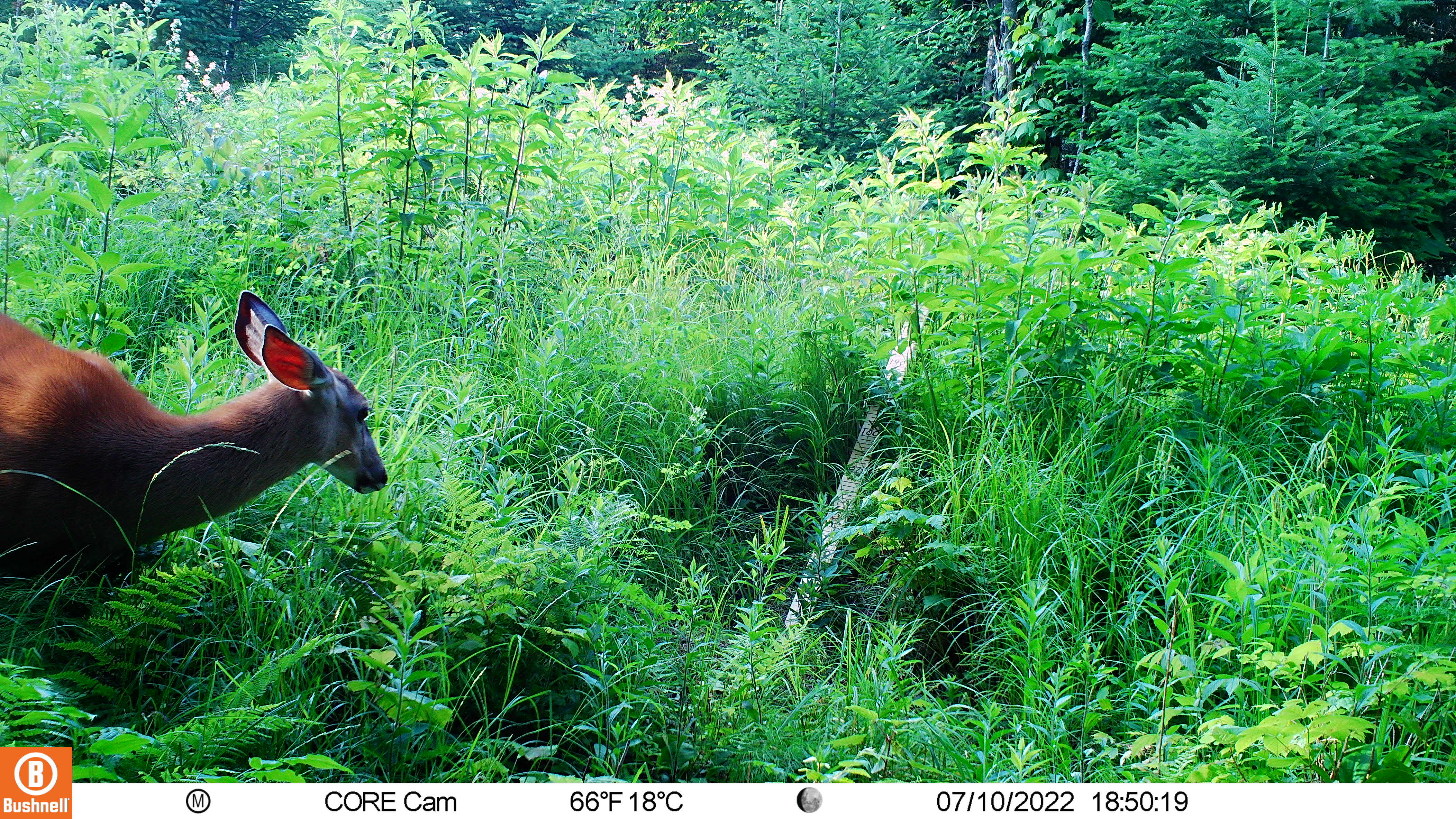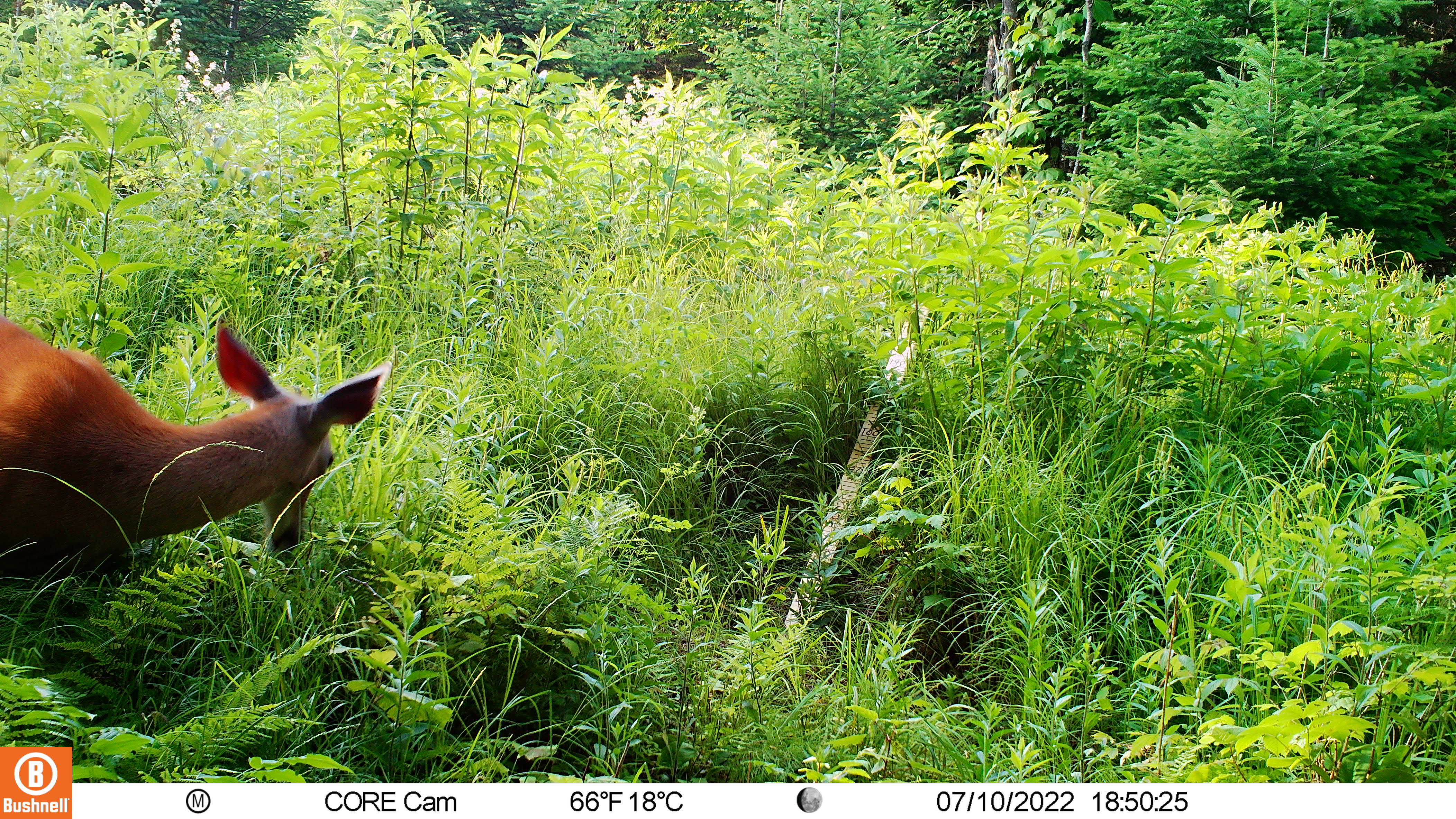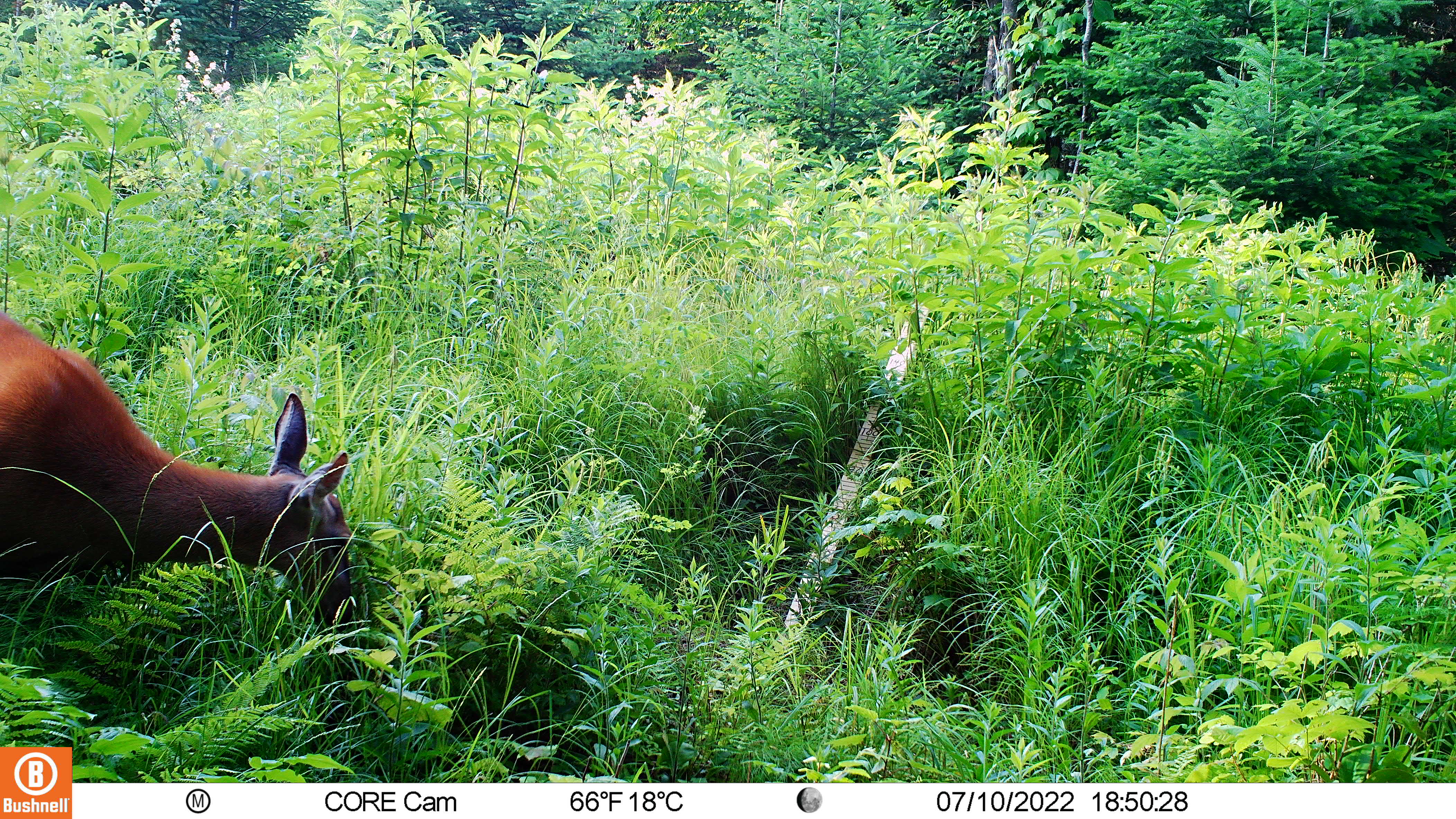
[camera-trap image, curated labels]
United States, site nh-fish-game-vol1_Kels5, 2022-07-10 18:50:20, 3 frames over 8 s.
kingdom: Animalia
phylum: Chordata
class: Mammalia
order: Artiodactyla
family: Cervidae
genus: Odocoileus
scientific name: Odocoileus virginianus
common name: white-tailed deer